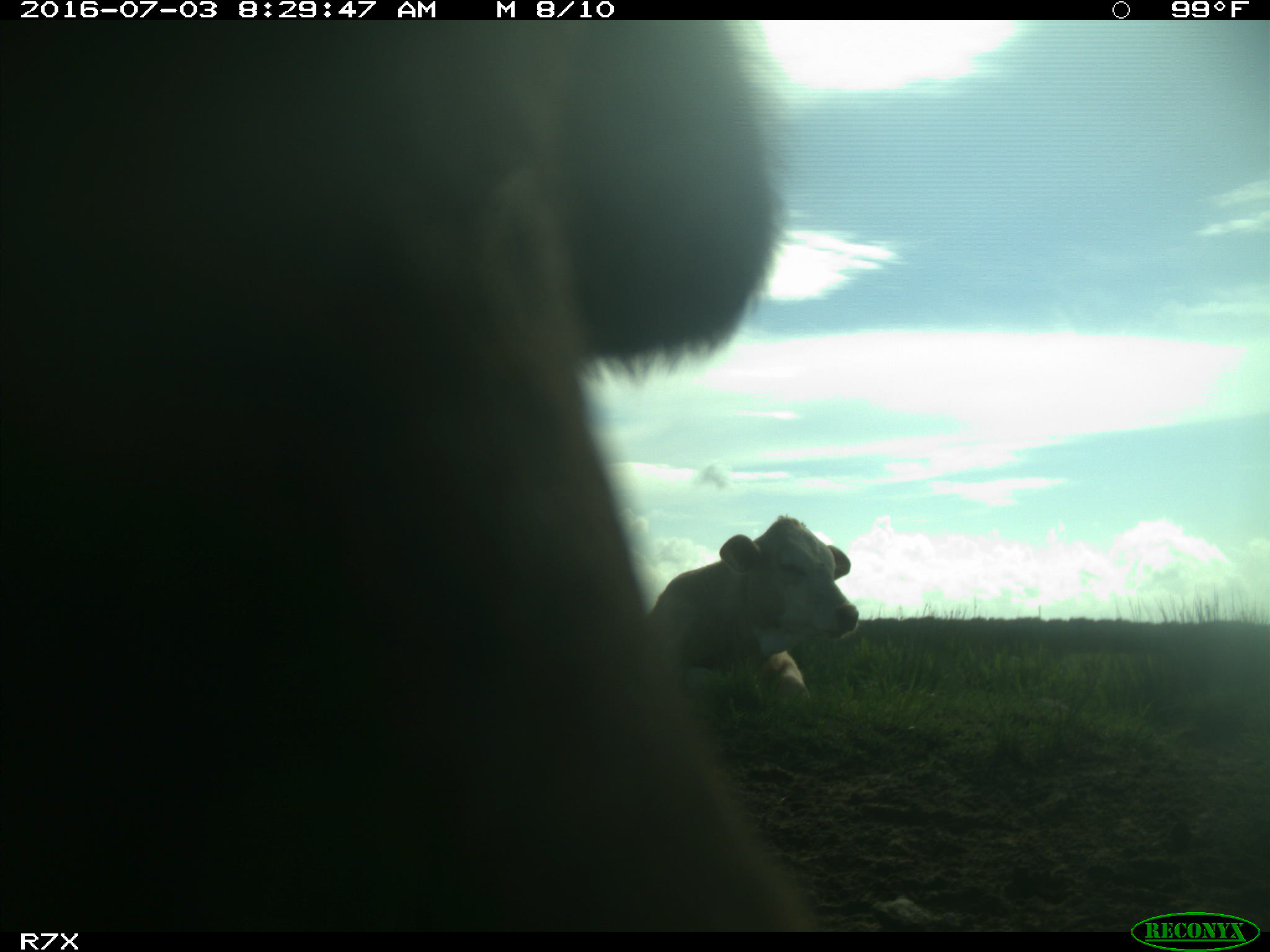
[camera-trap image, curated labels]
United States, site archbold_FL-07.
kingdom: Animalia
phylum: Chordata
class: Mammalia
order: Artiodactyla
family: Bovidae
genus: Bos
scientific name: Bos taurus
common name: domestic cow